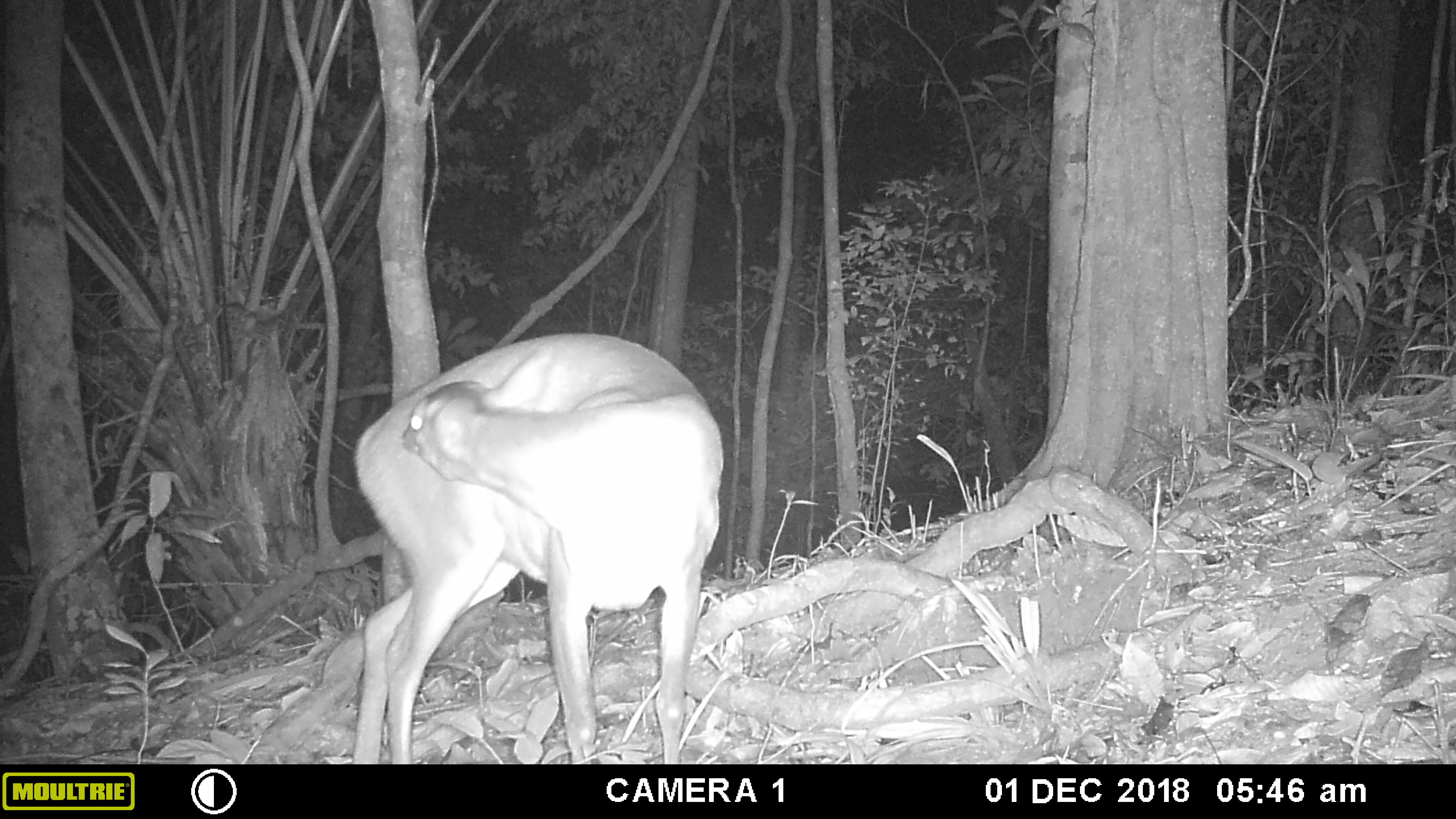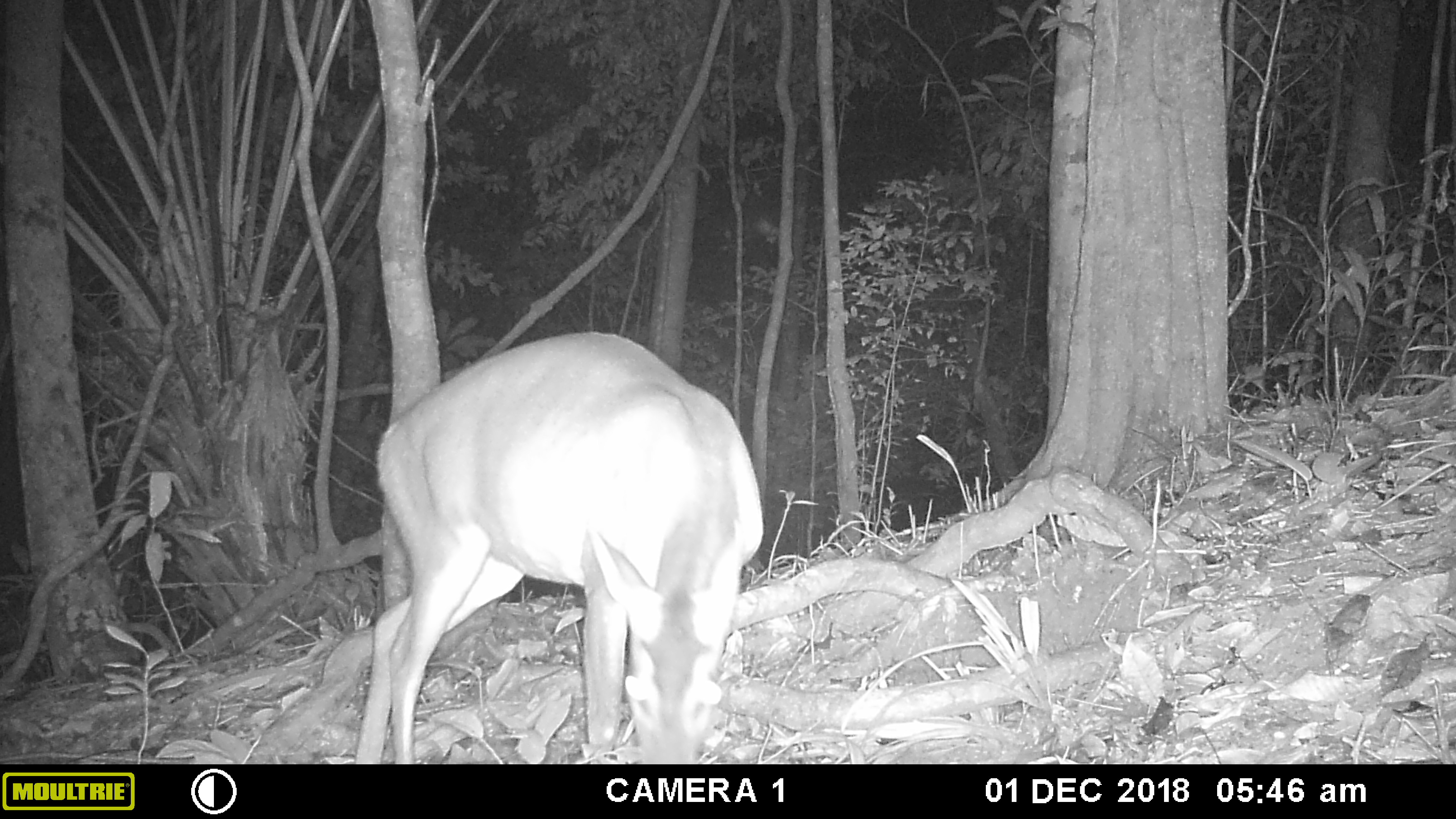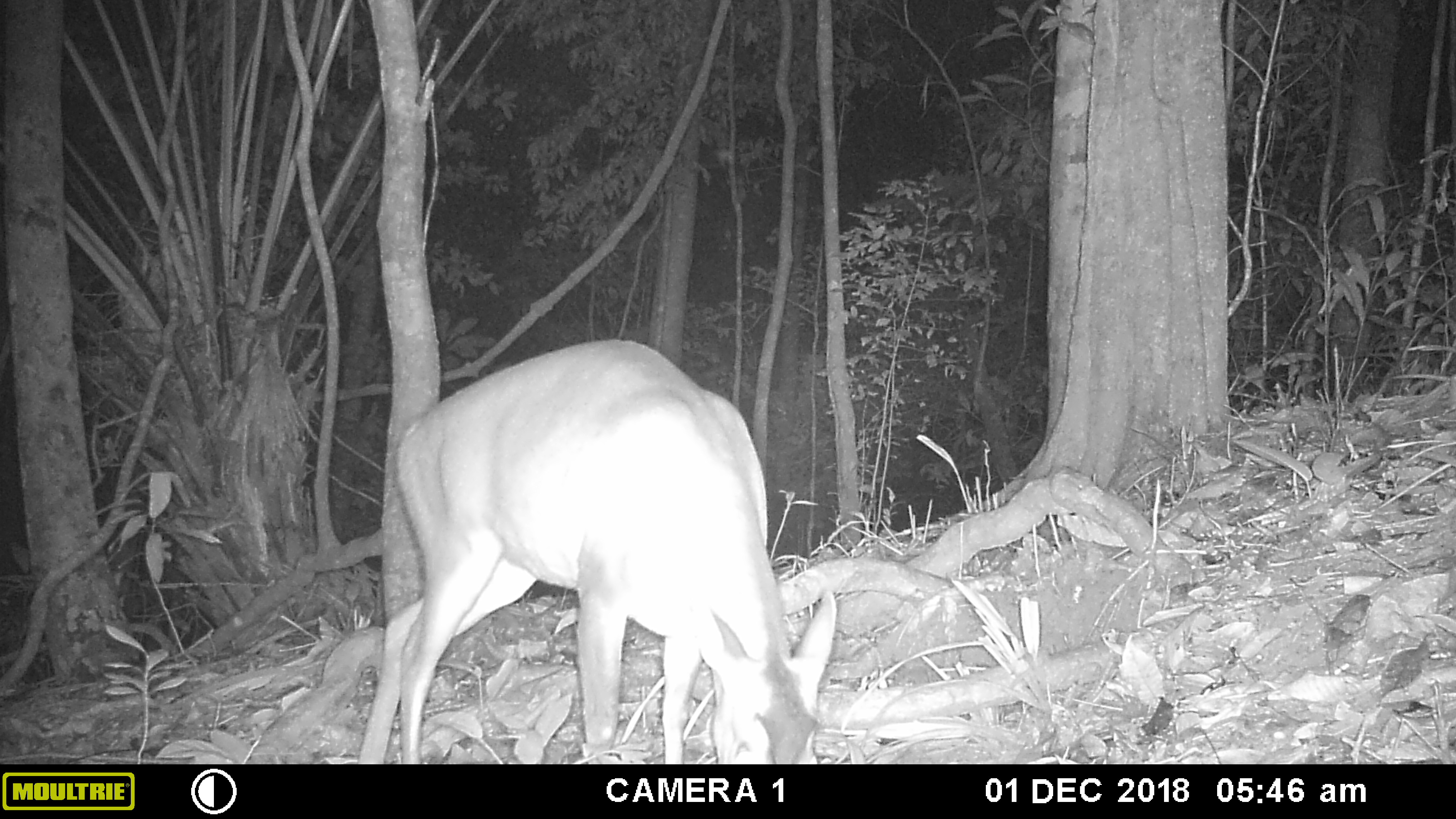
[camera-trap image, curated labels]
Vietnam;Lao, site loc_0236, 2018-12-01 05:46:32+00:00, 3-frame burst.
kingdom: Animalia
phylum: Chordata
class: Mammalia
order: Artiodactyla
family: Cervidae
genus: Muntiacus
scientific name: Muntiacus vuquangensis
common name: large-antlered muntjac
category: large antlered muntjac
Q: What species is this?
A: Large antlered muntjac (large-antlered muntjac) (Muntiacus vuquangensis).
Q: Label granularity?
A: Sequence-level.